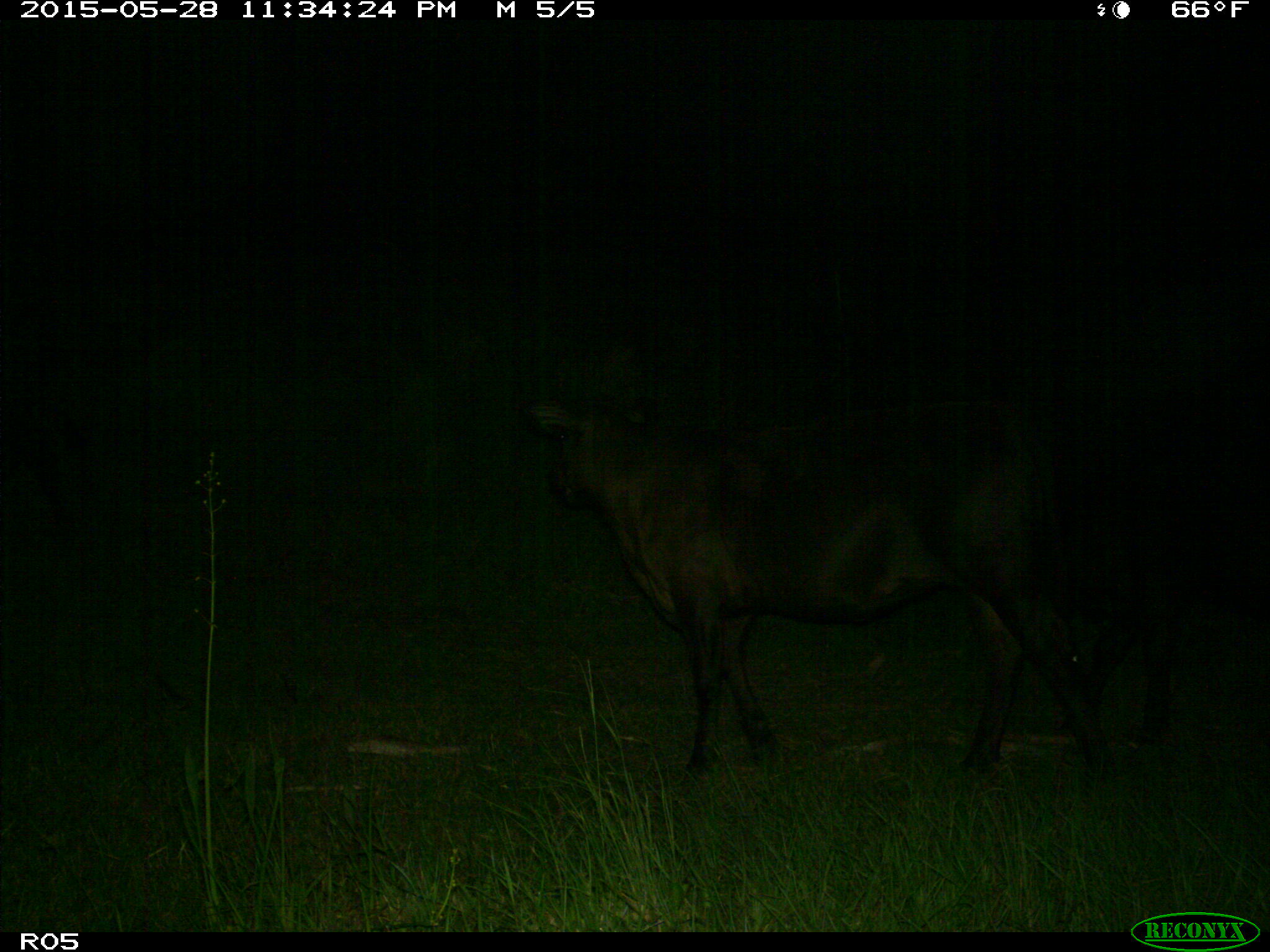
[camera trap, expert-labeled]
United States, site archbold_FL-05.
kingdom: Animalia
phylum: Chordata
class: Mammalia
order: Artiodactyla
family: Bovidae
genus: Bos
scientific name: Bos taurus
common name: domestic cow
Bos taurus (domestic cow).